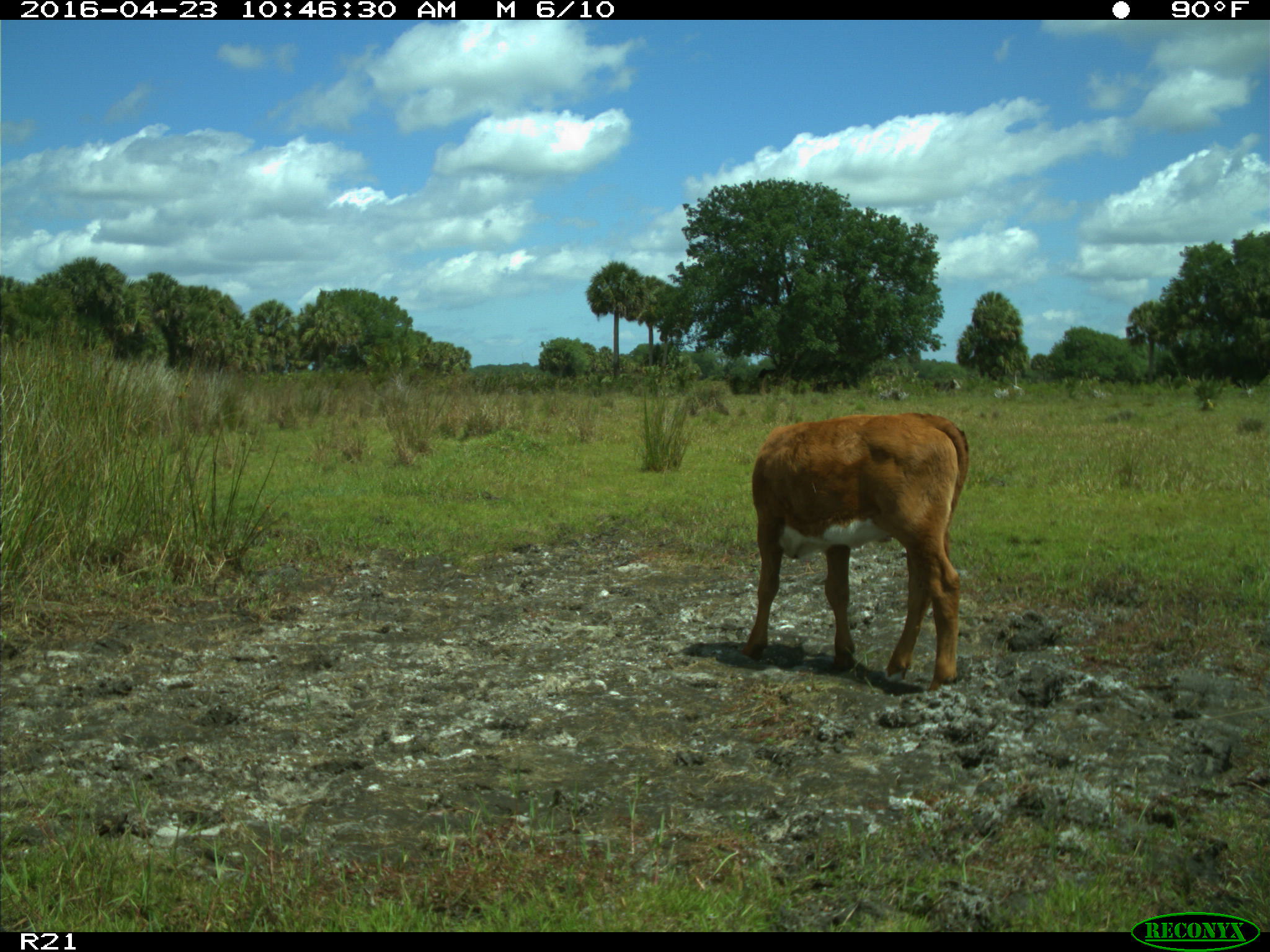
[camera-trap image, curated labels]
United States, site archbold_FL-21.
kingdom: Animalia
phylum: Chordata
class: Mammalia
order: Artiodactyla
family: Bovidae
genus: Bos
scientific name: Bos taurus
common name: domestic cow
Bos taurus (domestic cow).